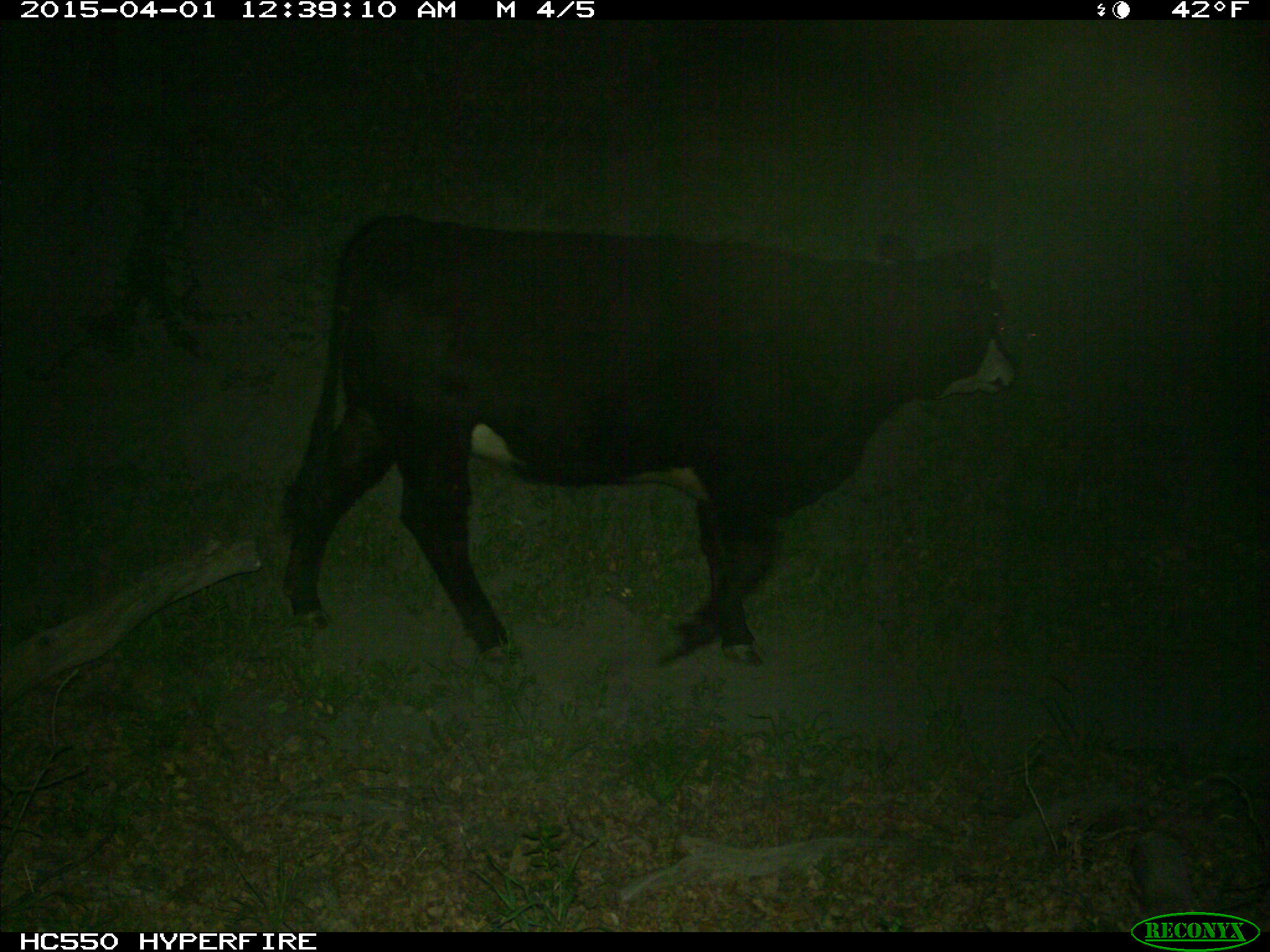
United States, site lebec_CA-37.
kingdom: Animalia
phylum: Chordata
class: Mammalia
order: Artiodactyla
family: Bovidae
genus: Bos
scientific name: Bos taurus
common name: domestic cow